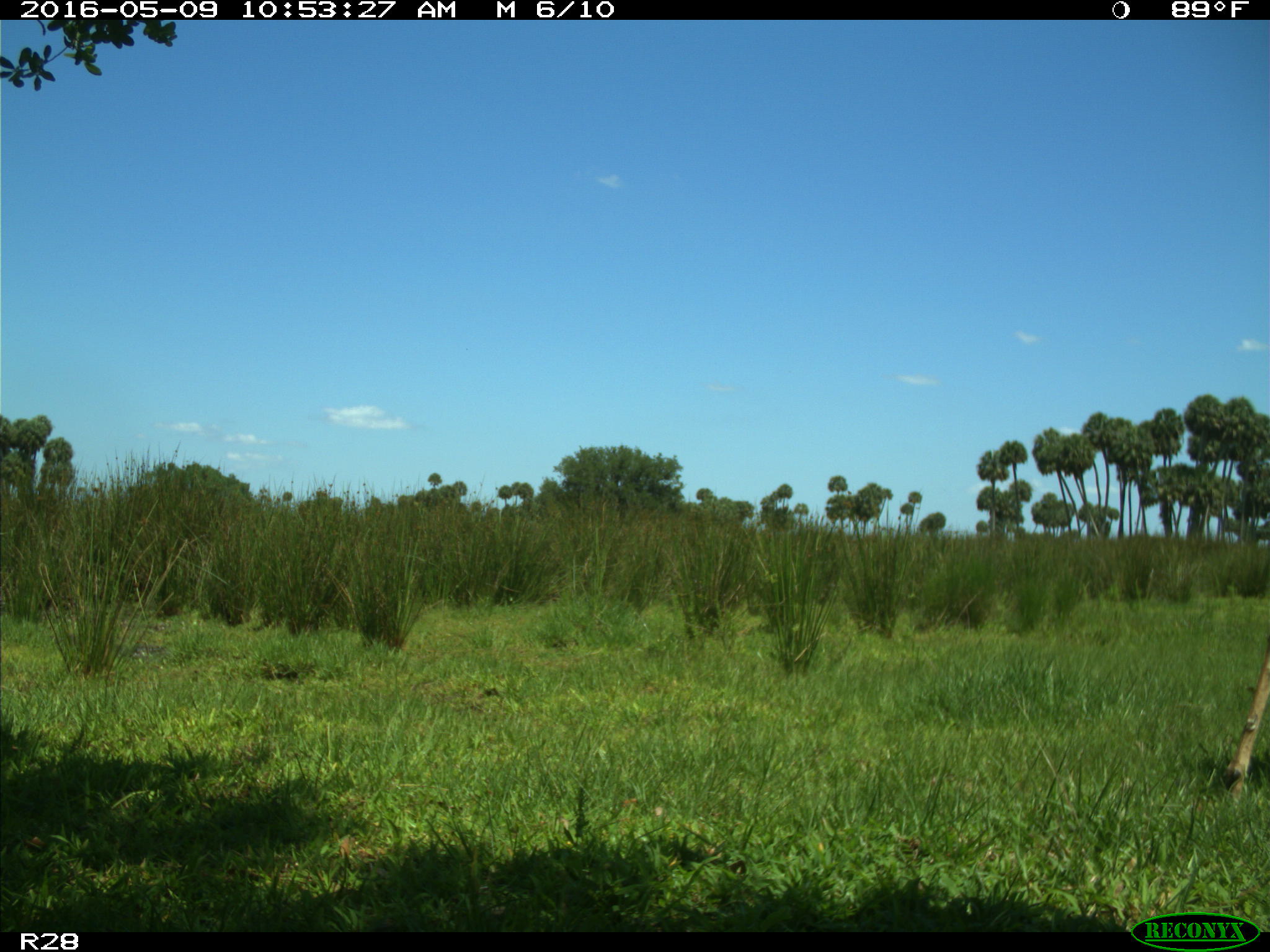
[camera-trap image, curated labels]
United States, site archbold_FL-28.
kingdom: Animalia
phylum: Chordata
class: Mammalia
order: Artiodactyla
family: Cervidae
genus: Odocoileus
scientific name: Odocoileus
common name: deer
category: unidentified deer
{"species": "unidentified deer (deer) (Odocoileus)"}